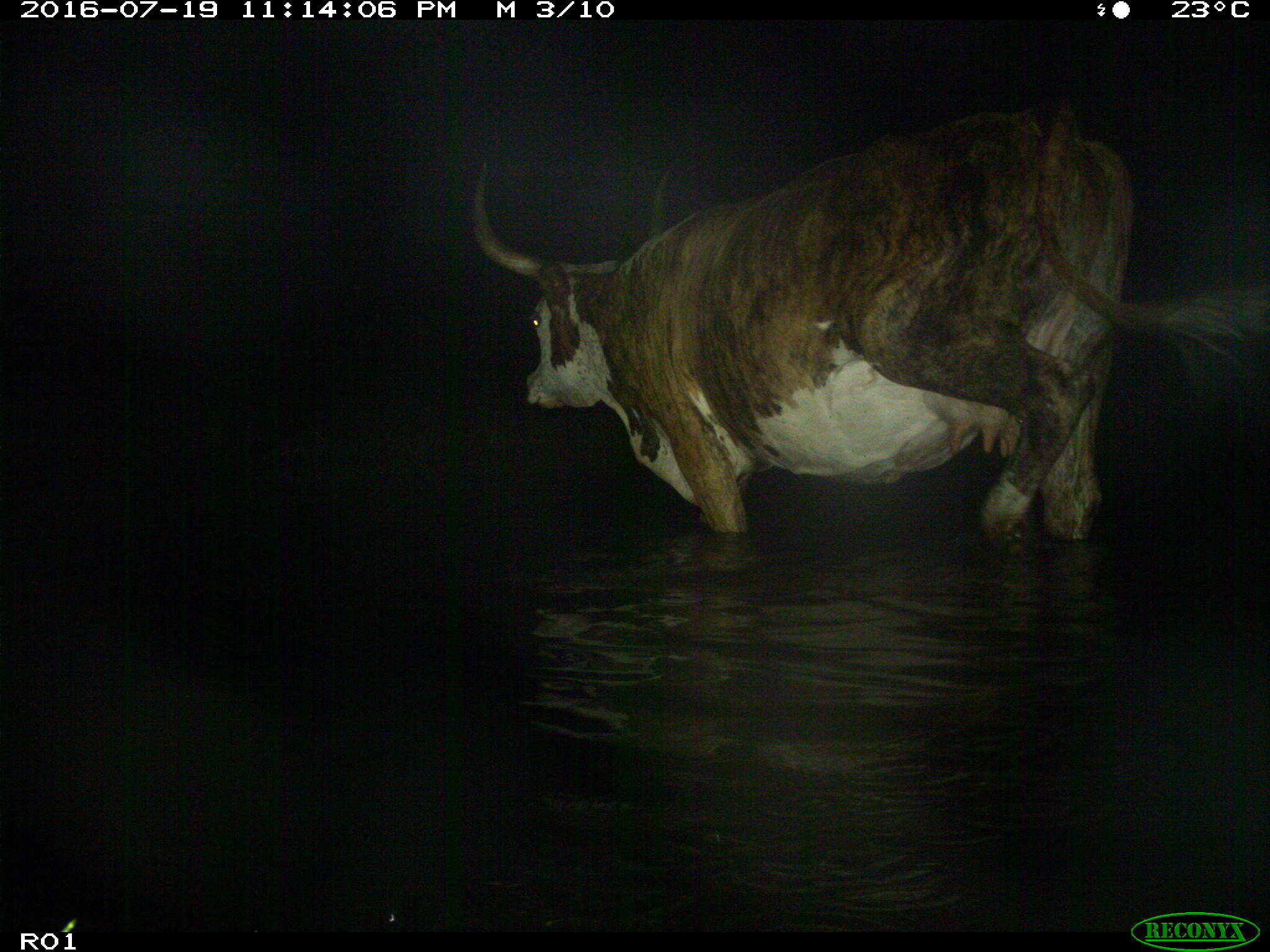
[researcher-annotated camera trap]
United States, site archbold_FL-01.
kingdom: Animalia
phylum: Chordata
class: Mammalia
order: Artiodactyla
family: Bovidae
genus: Bos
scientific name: Bos taurus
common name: domestic cow